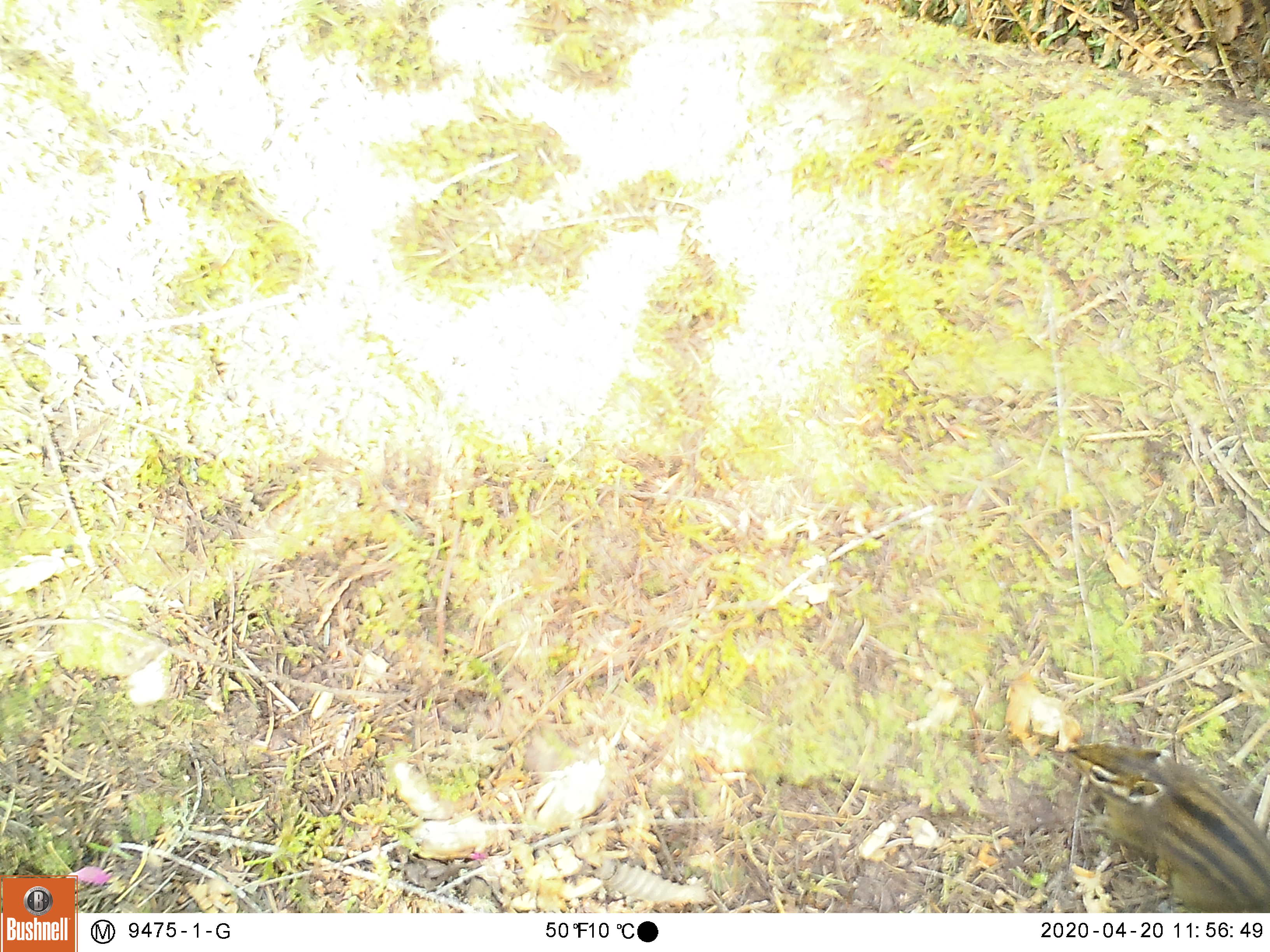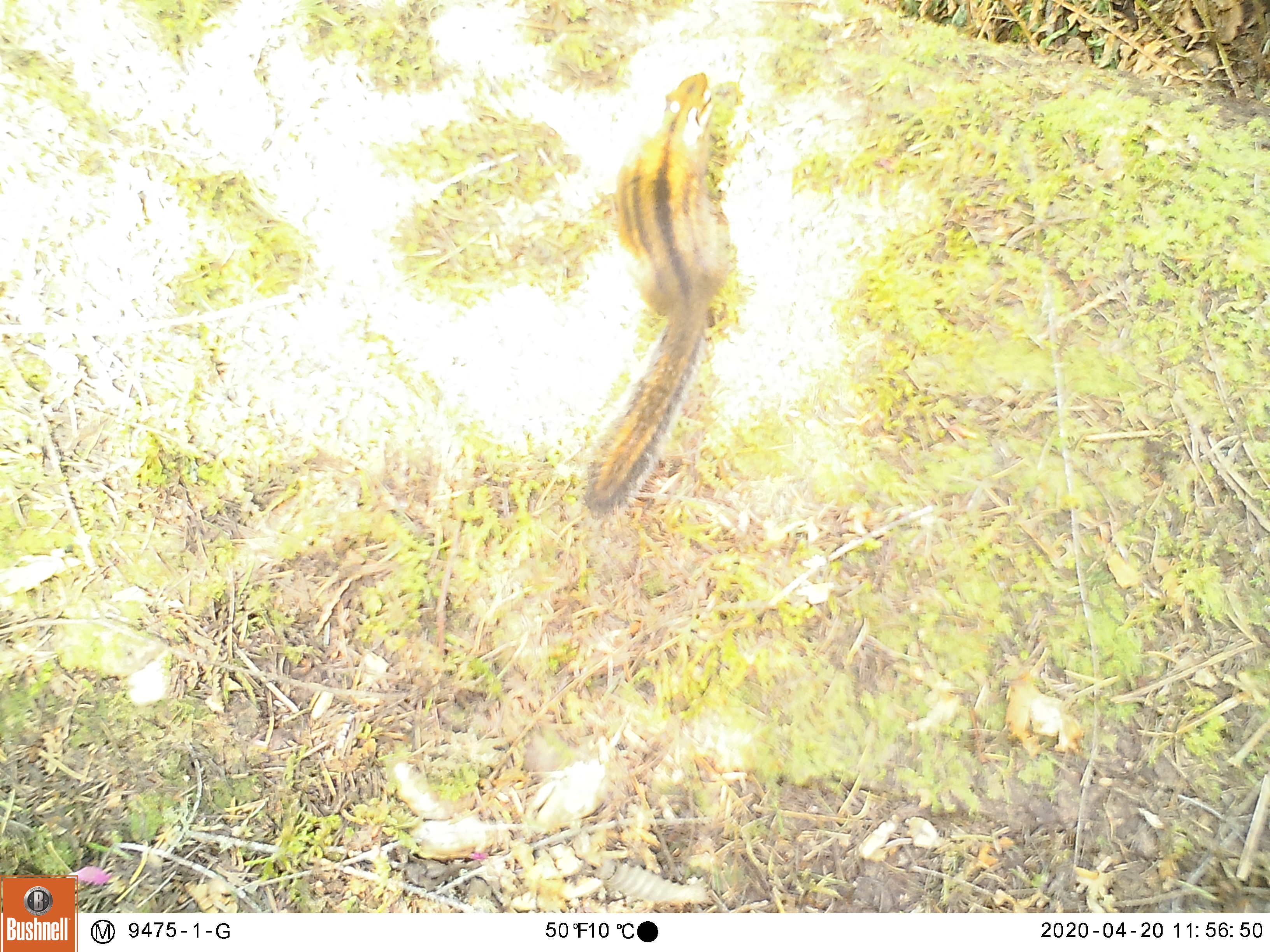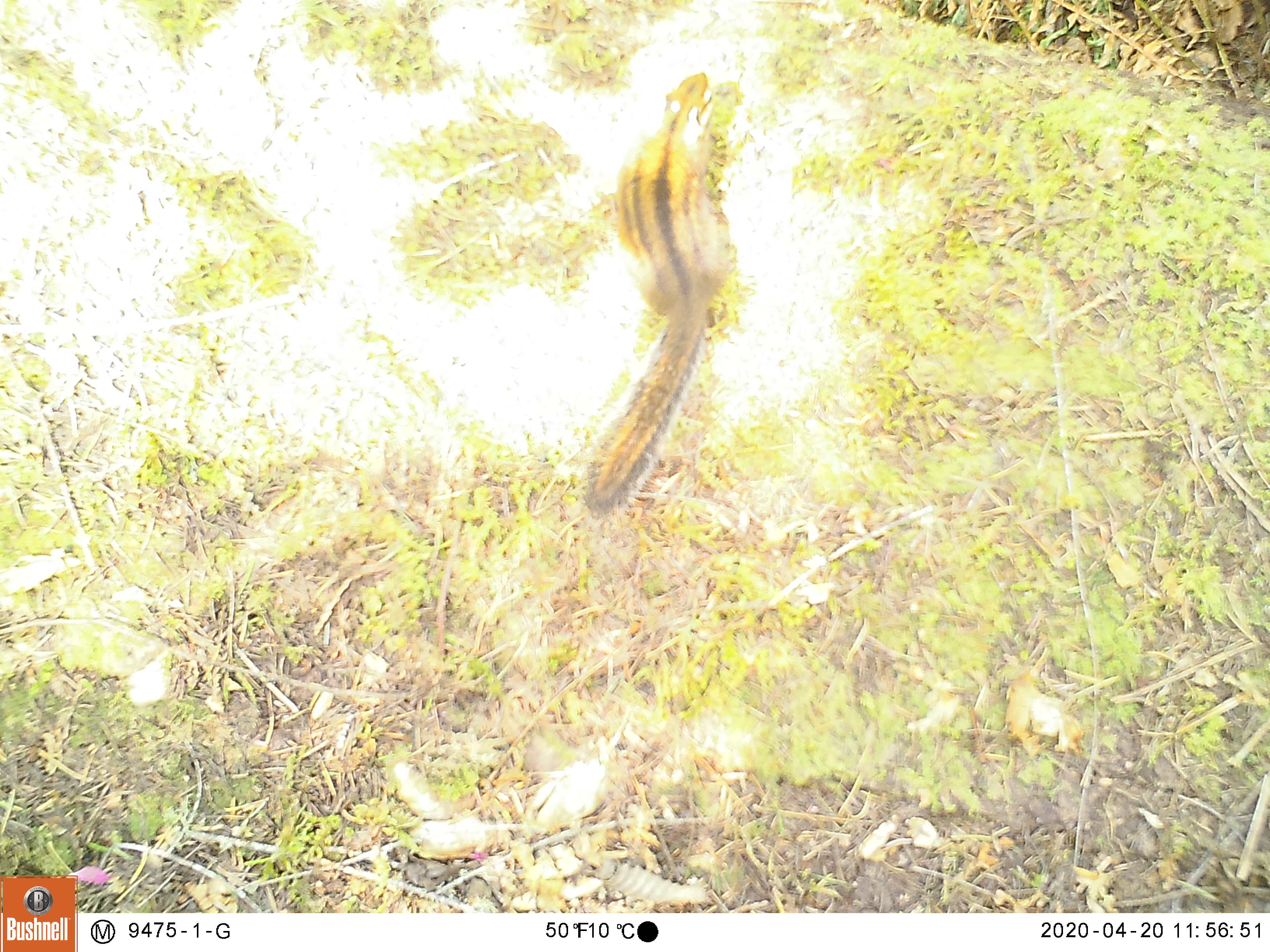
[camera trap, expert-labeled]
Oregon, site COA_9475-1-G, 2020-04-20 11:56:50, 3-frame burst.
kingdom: Animalia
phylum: Chordata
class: Mammalia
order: Rodentia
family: Sciuridae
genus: Neotamias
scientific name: Neotamias townsendii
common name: townsend's chipmunk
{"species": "townsend's chipmunk (Neotamias townsendii)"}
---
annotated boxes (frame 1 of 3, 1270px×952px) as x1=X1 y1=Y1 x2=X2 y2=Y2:
townsend's chipmunk: x1=1054 y1=726 x2=1259 y2=900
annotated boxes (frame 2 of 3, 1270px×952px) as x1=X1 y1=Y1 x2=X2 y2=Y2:
townsend's chipmunk: x1=572 y1=57 x2=732 y2=527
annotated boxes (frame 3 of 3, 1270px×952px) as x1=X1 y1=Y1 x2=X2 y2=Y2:
townsend's chipmunk: x1=567 y1=60 x2=744 y2=529